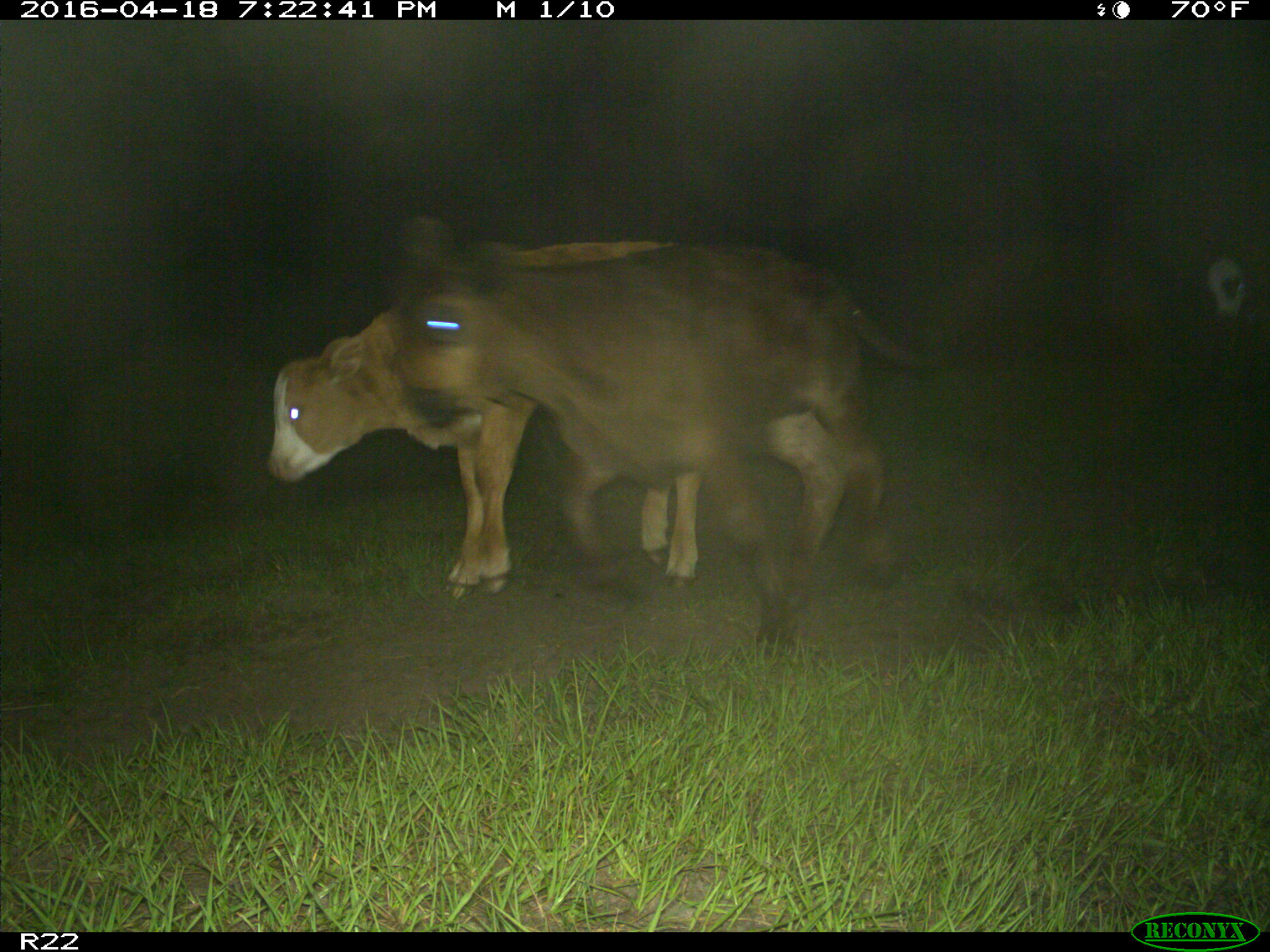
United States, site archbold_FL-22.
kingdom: Animalia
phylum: Chordata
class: Mammalia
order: Artiodactyla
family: Bovidae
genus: Bos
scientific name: Bos taurus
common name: domestic cow